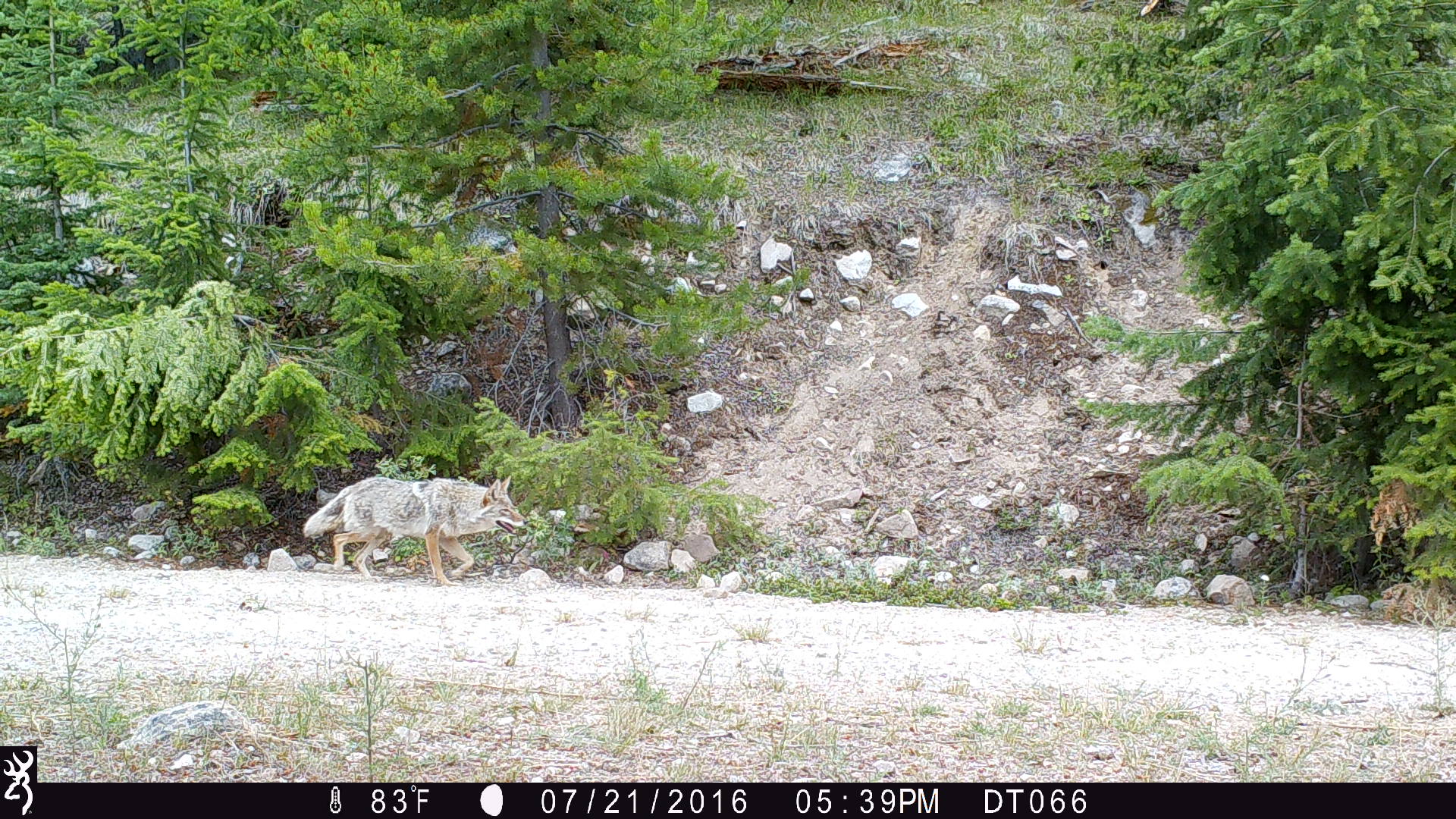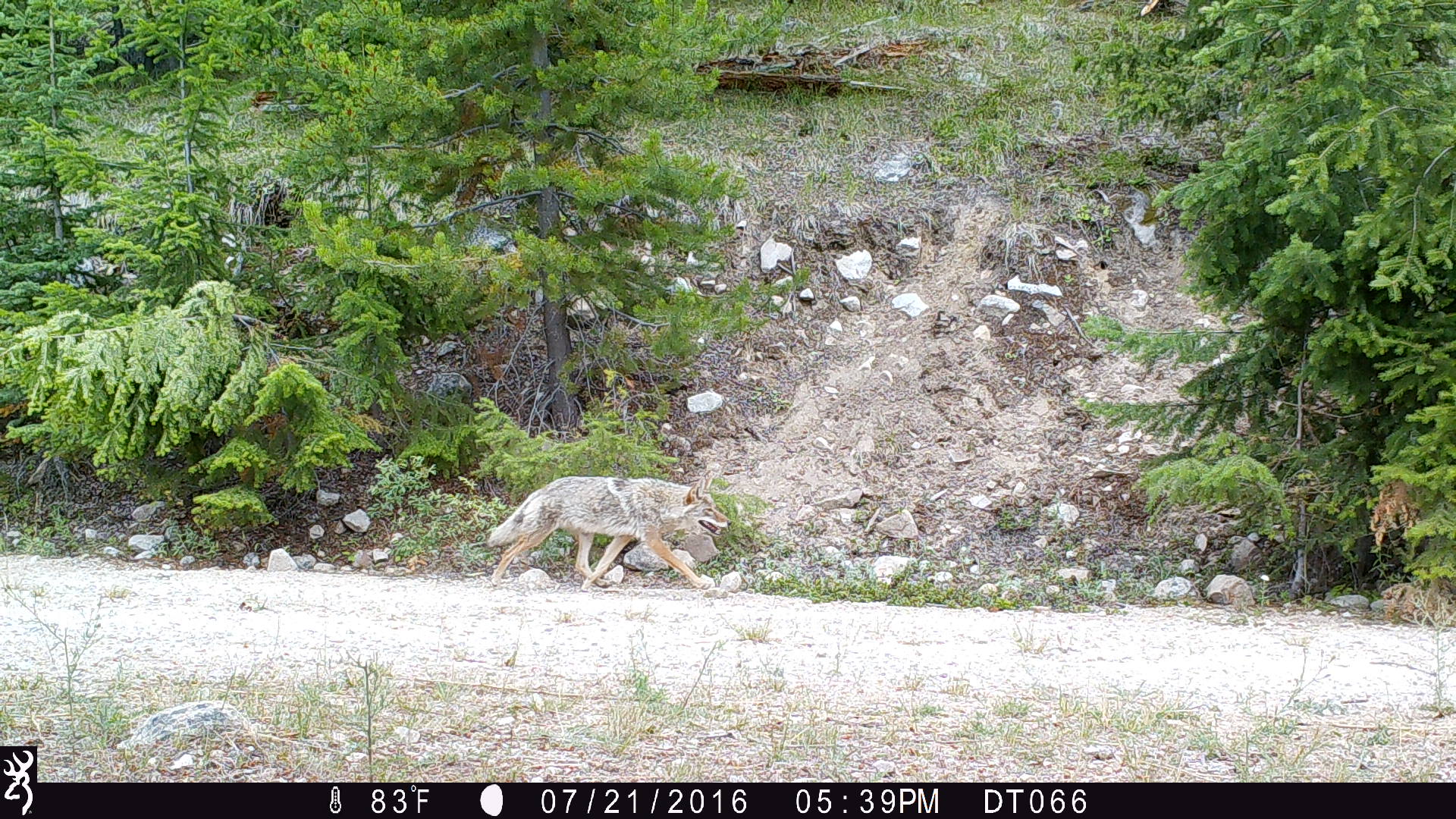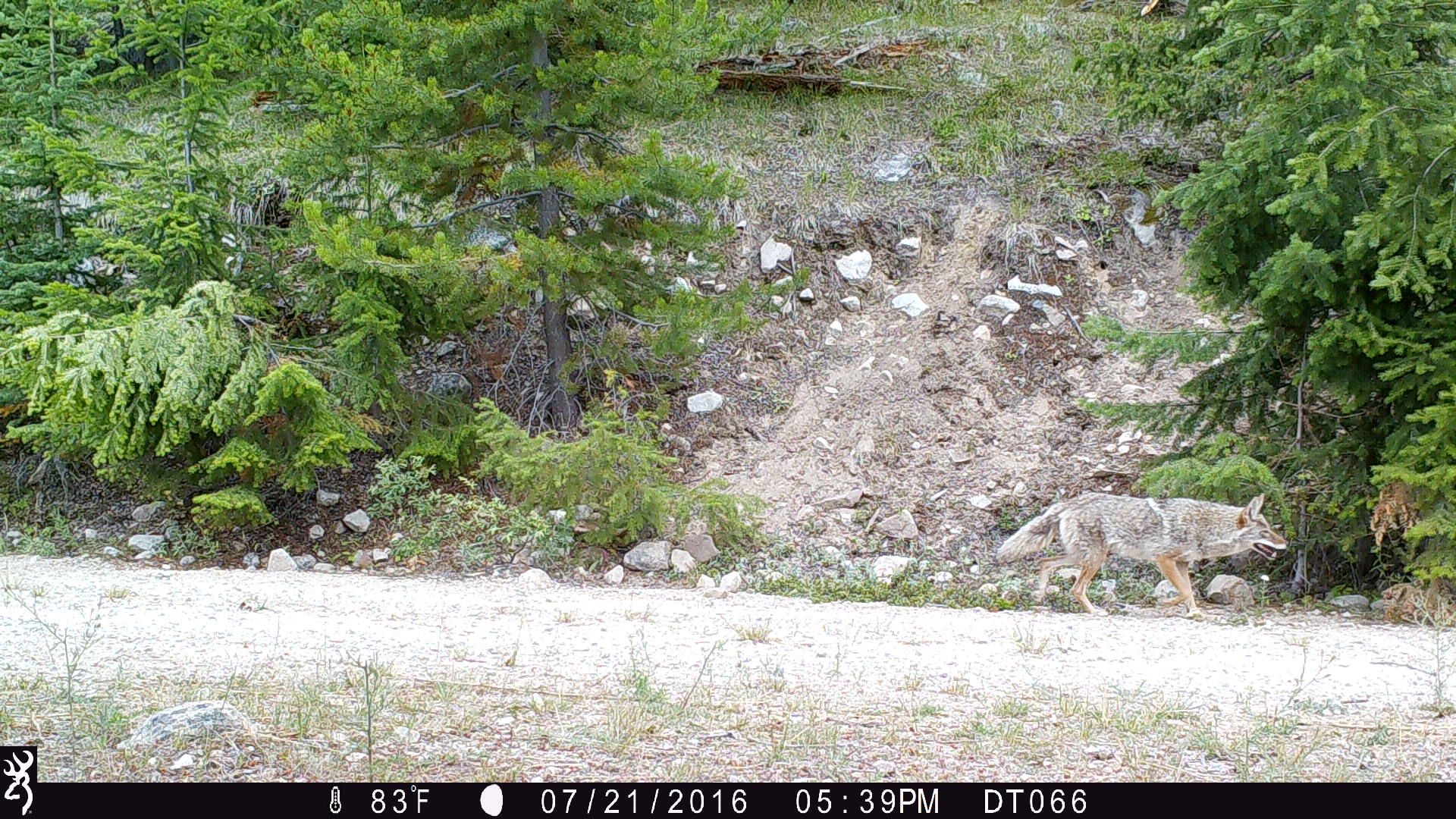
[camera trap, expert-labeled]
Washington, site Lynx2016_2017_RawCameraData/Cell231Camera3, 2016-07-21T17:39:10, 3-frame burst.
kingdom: Animalia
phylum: Chordata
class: Mammalia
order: Carnivora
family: Canidae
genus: Canis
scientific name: Canis latrans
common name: coyote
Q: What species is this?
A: Canis latrans (coyote).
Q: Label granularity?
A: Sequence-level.